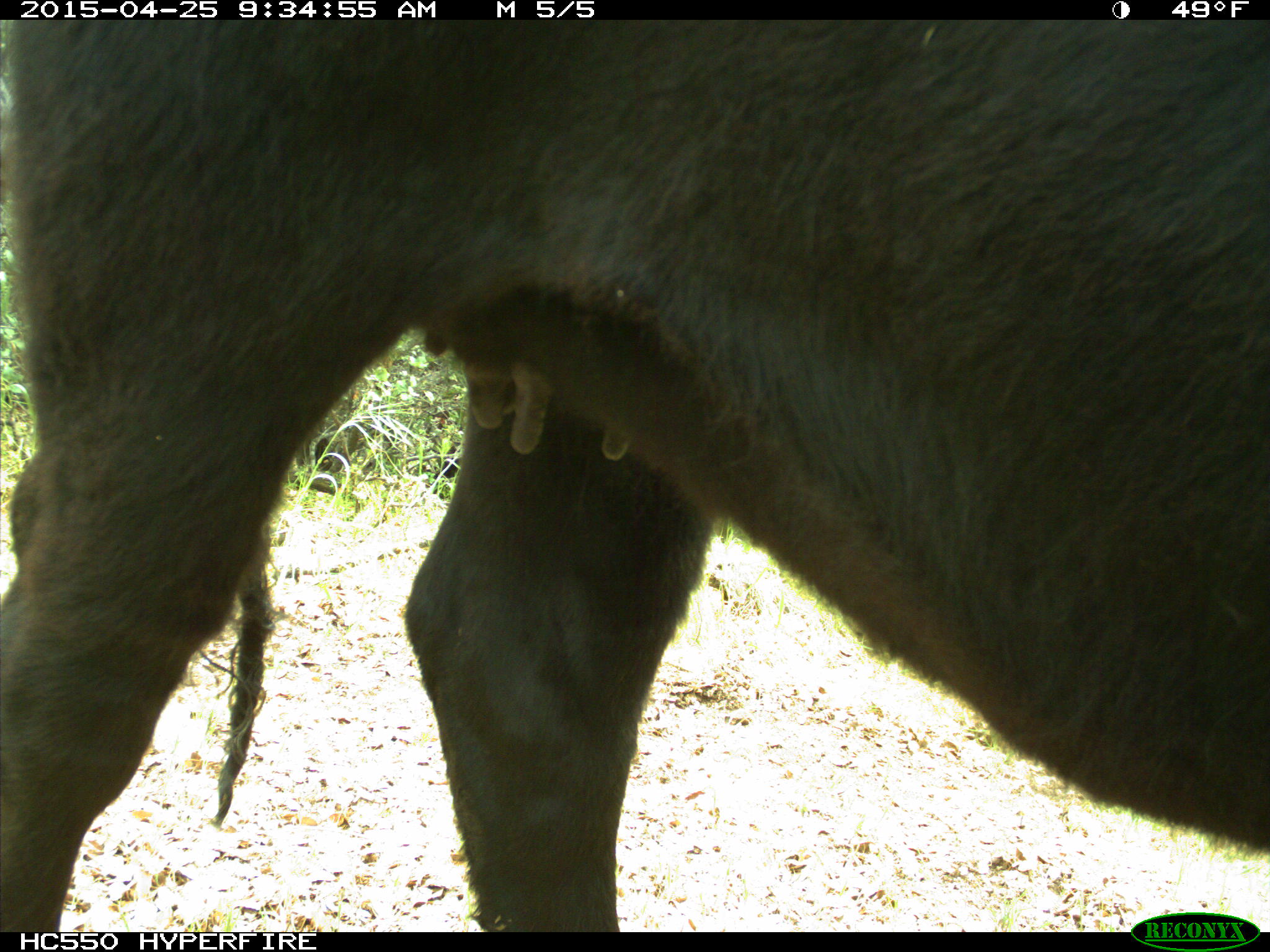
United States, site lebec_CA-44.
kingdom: Animalia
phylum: Chordata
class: Mammalia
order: Artiodactyla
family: Suidae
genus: Sus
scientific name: Sus scrofa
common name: wild boar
Sus scrofa (wild boar).